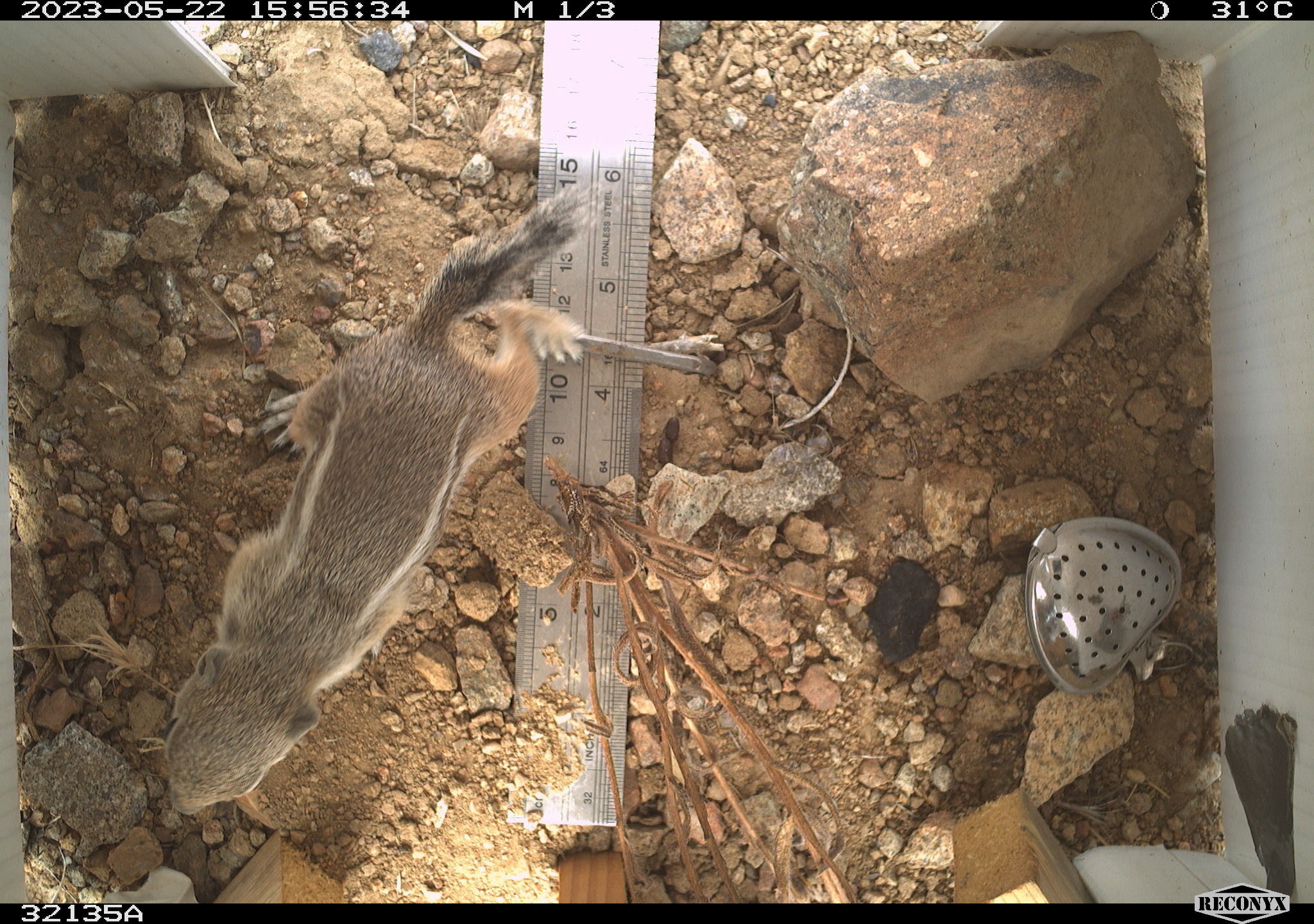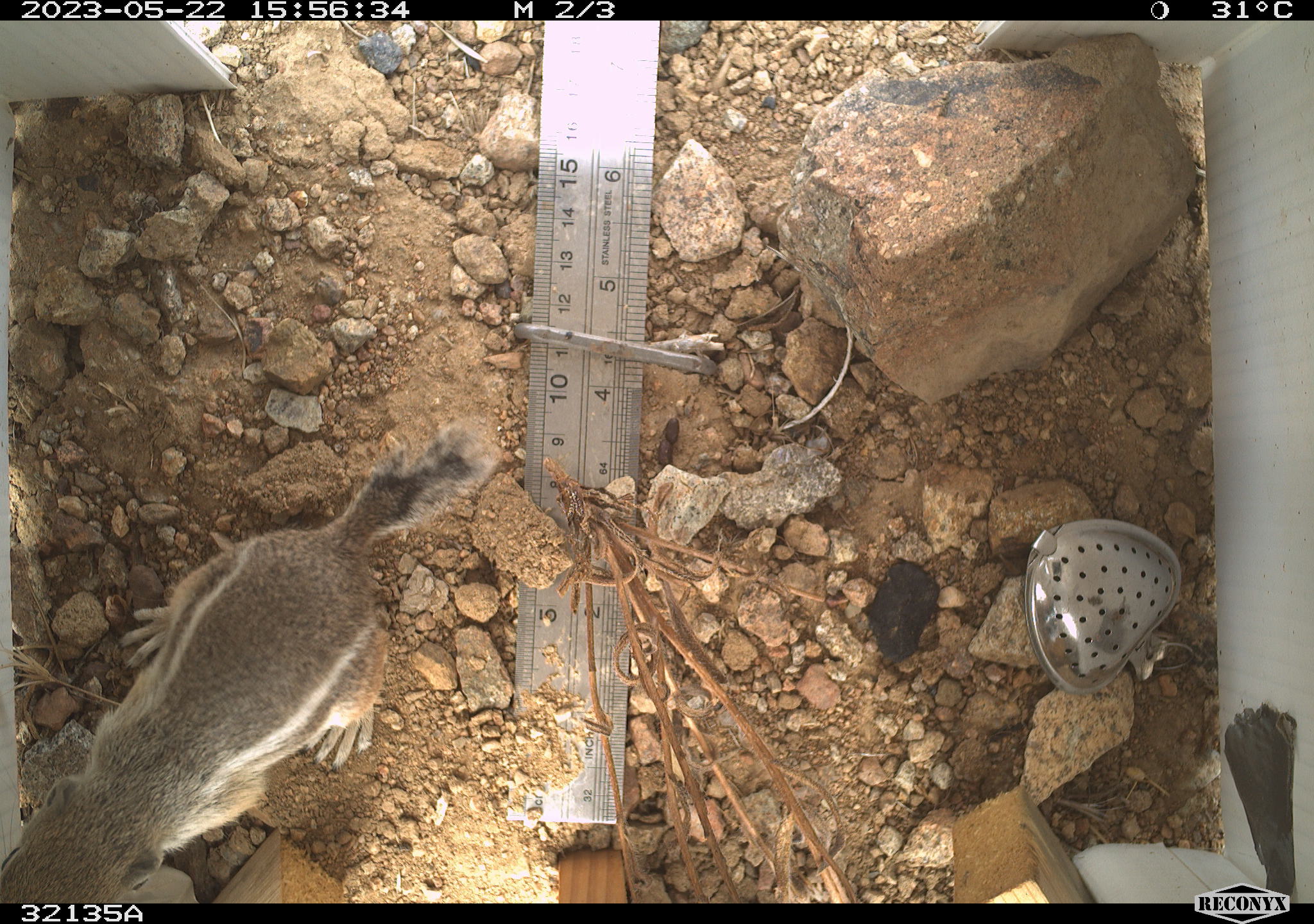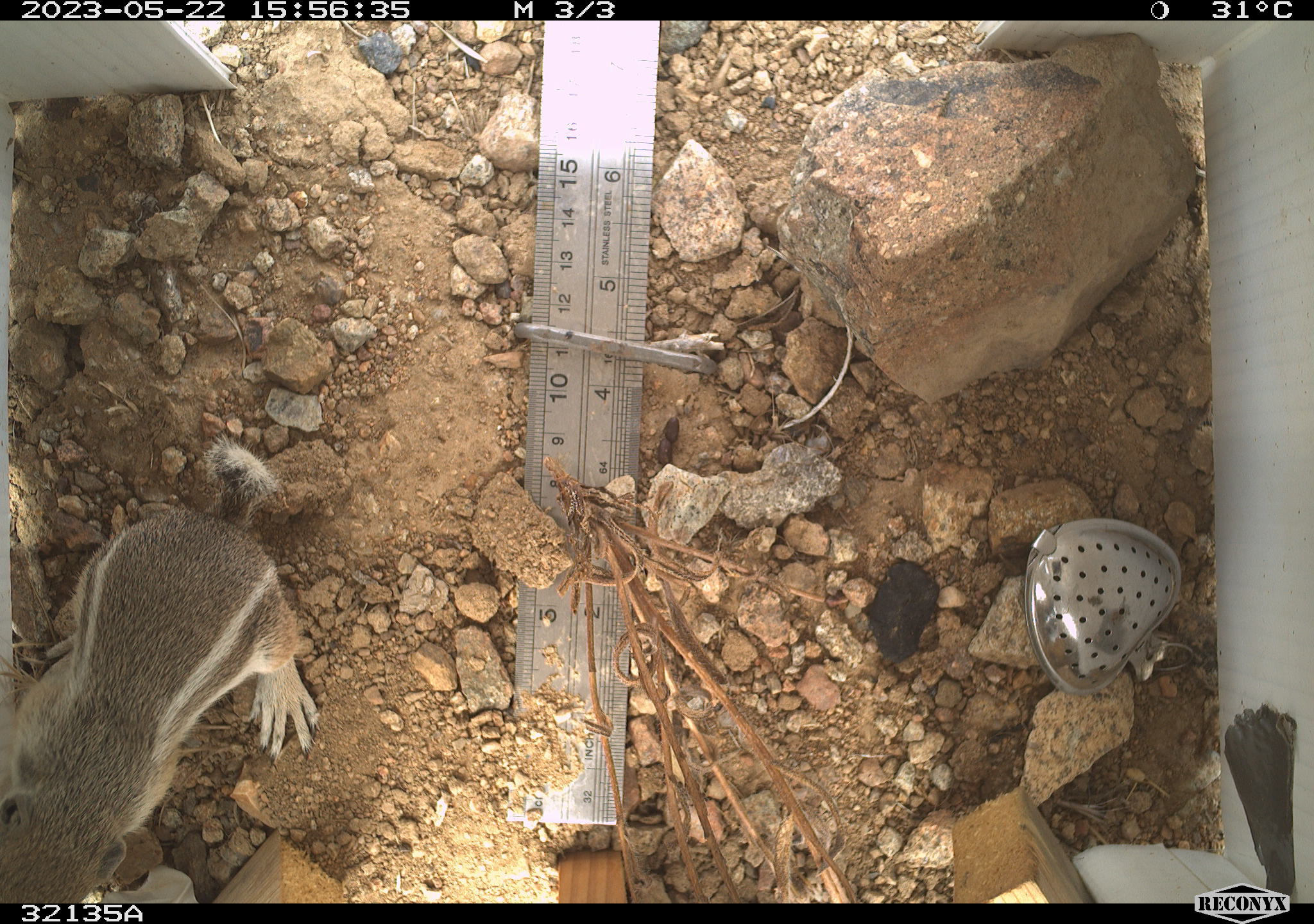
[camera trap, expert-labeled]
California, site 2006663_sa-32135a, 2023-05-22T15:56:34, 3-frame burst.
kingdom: Animalia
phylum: Chordata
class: Mammalia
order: Rodentia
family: Sciuridae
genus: Ammospermophilus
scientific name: Ammospermophilus leucurus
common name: white-tailed antelope squirrel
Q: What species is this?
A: White-tailed antelope squirrel (Ammospermophilus leucurus).